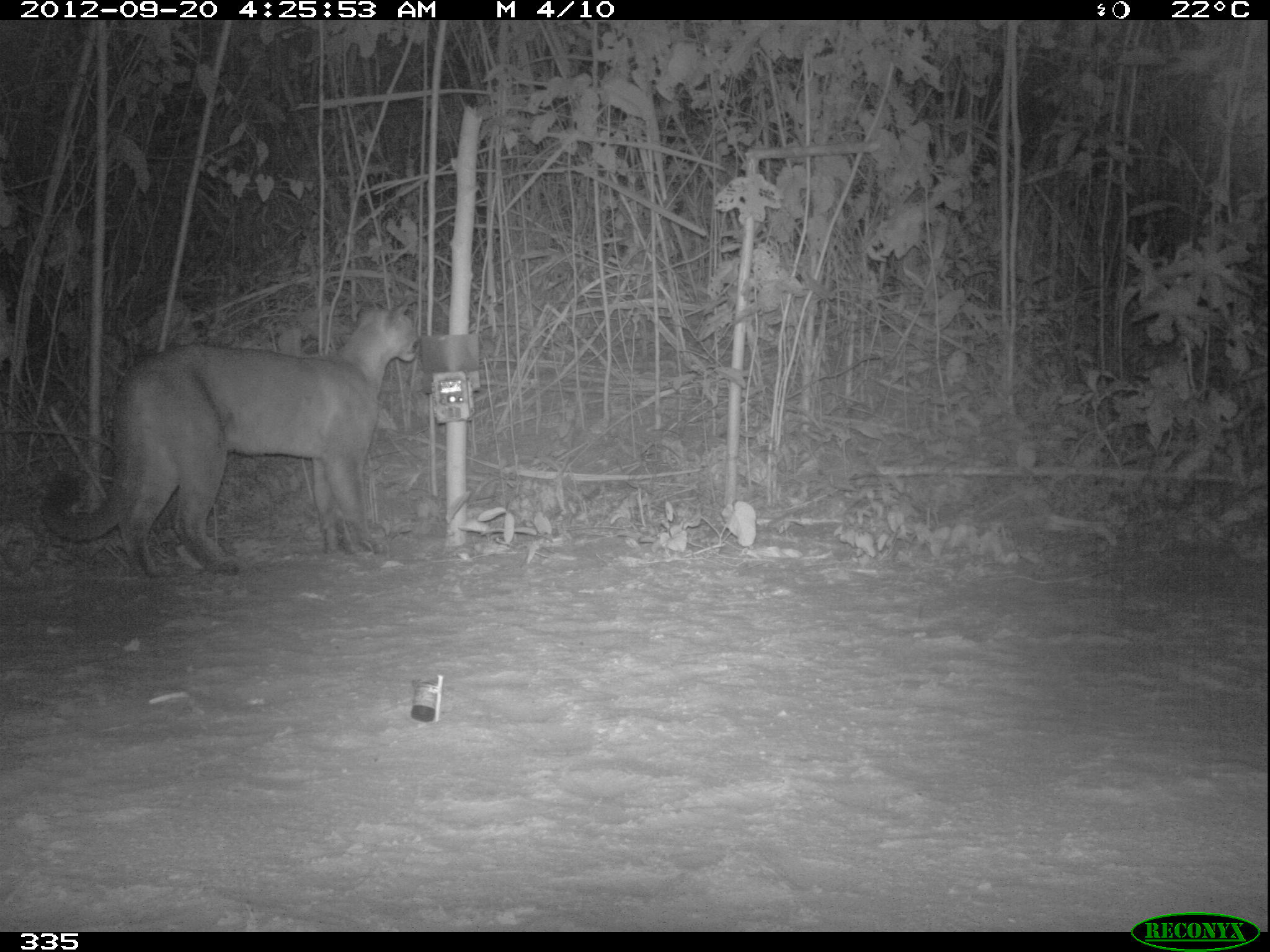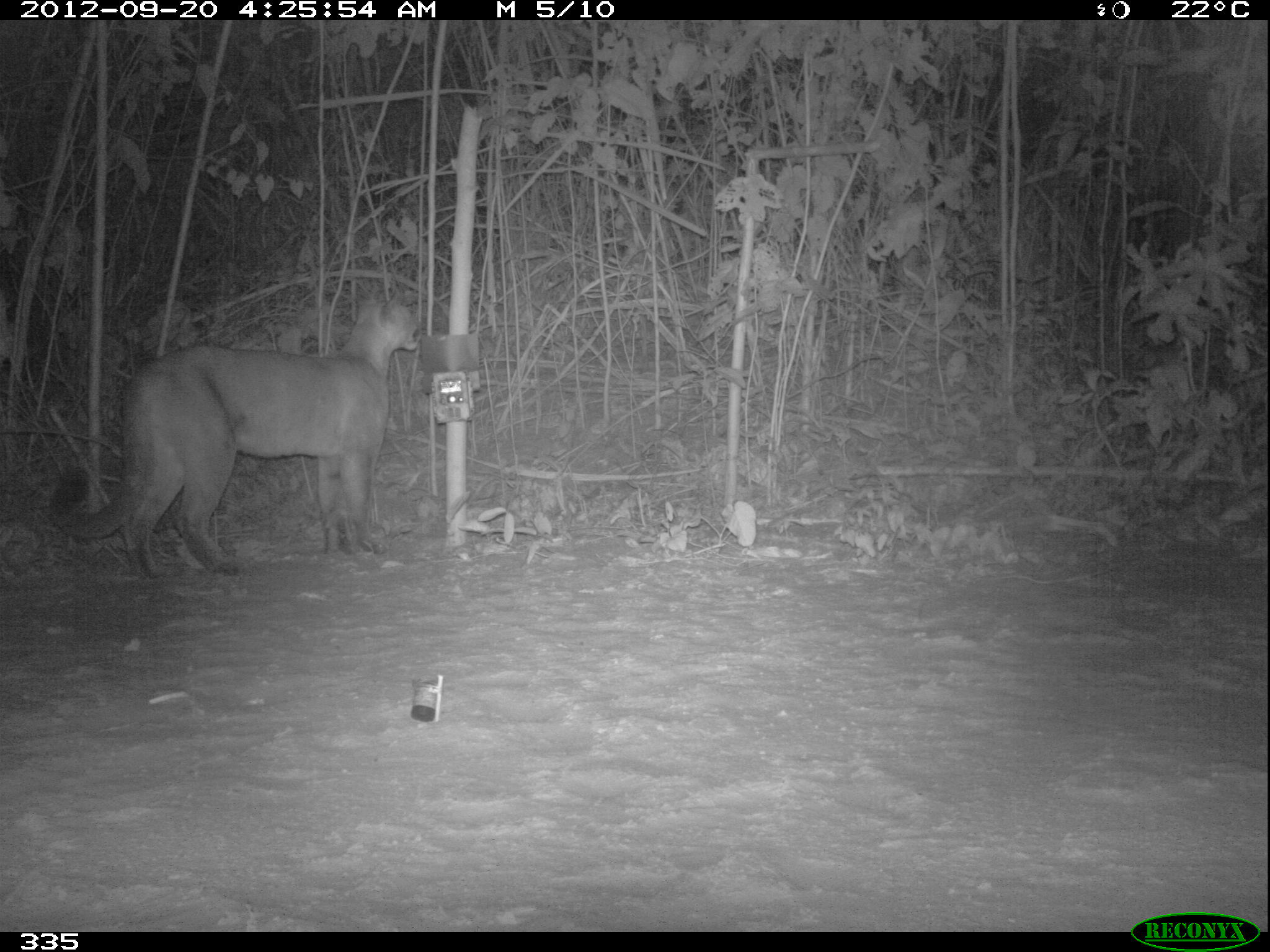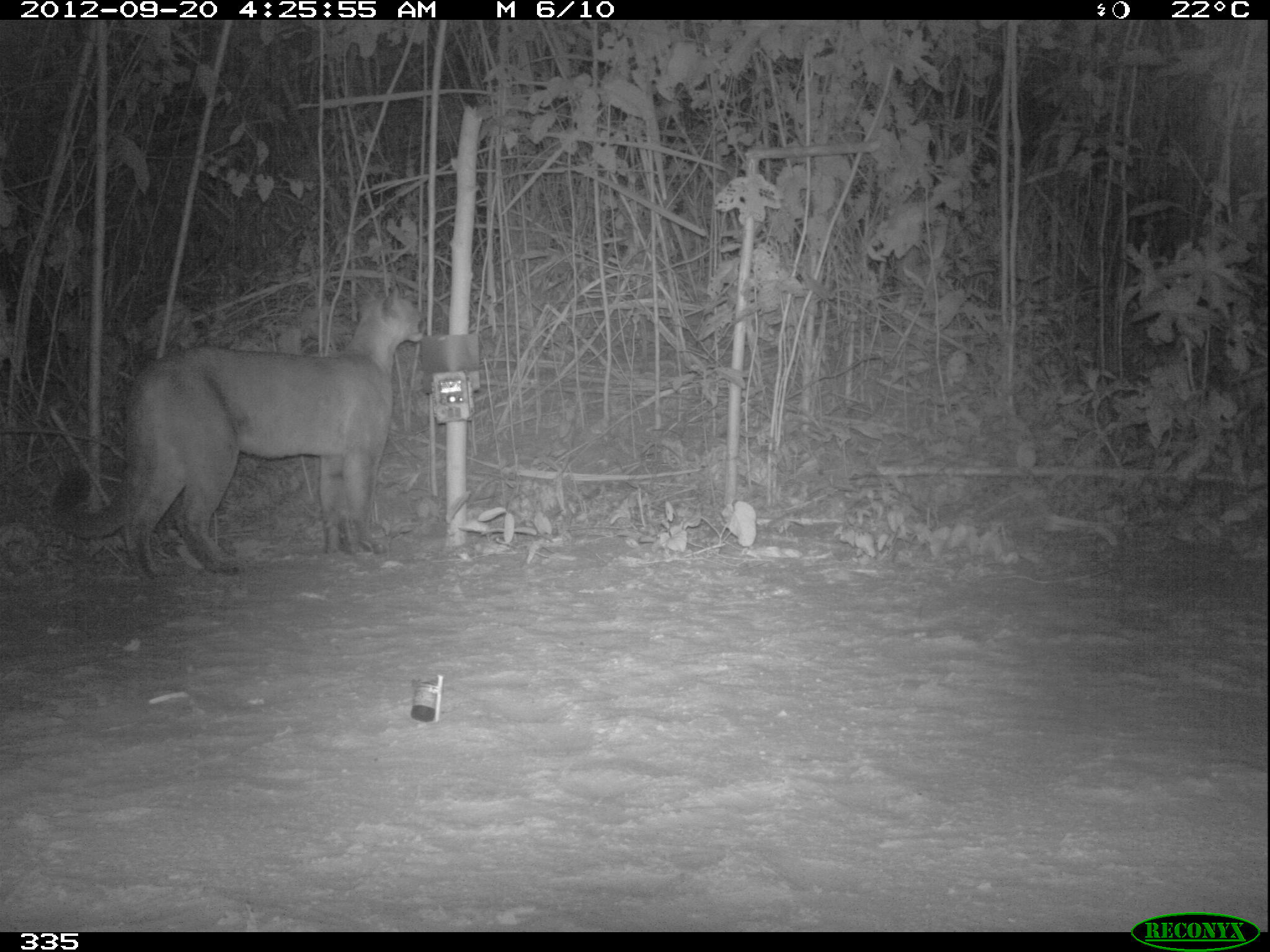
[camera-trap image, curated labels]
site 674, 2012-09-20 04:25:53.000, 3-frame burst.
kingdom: Animalia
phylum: Chordata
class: Mammalia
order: Carnivora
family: Felidae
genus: Puma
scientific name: Puma concolor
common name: mountain lion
Puma concolor (mountain lion).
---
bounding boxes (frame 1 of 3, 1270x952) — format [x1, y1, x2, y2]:
puma concolor: [35, 296, 421, 579]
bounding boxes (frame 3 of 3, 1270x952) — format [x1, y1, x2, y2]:
puma concolor: [51, 284, 428, 581]